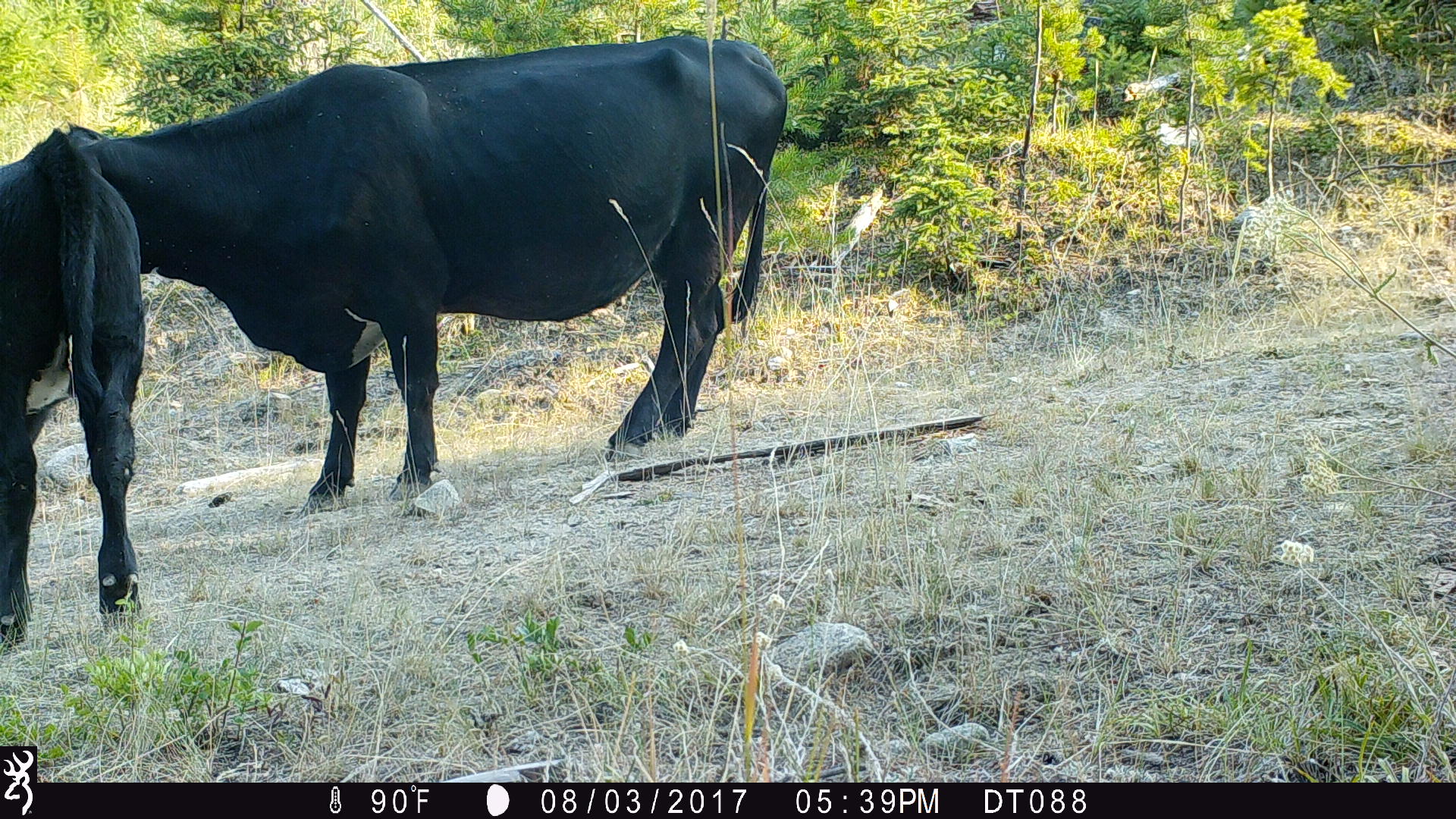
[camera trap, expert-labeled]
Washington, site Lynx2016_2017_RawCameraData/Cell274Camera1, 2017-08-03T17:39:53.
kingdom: Animalia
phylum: Chordata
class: Mammalia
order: Artiodactyla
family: Bovidae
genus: Bos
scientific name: Bos taurus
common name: domestic cattle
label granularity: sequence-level